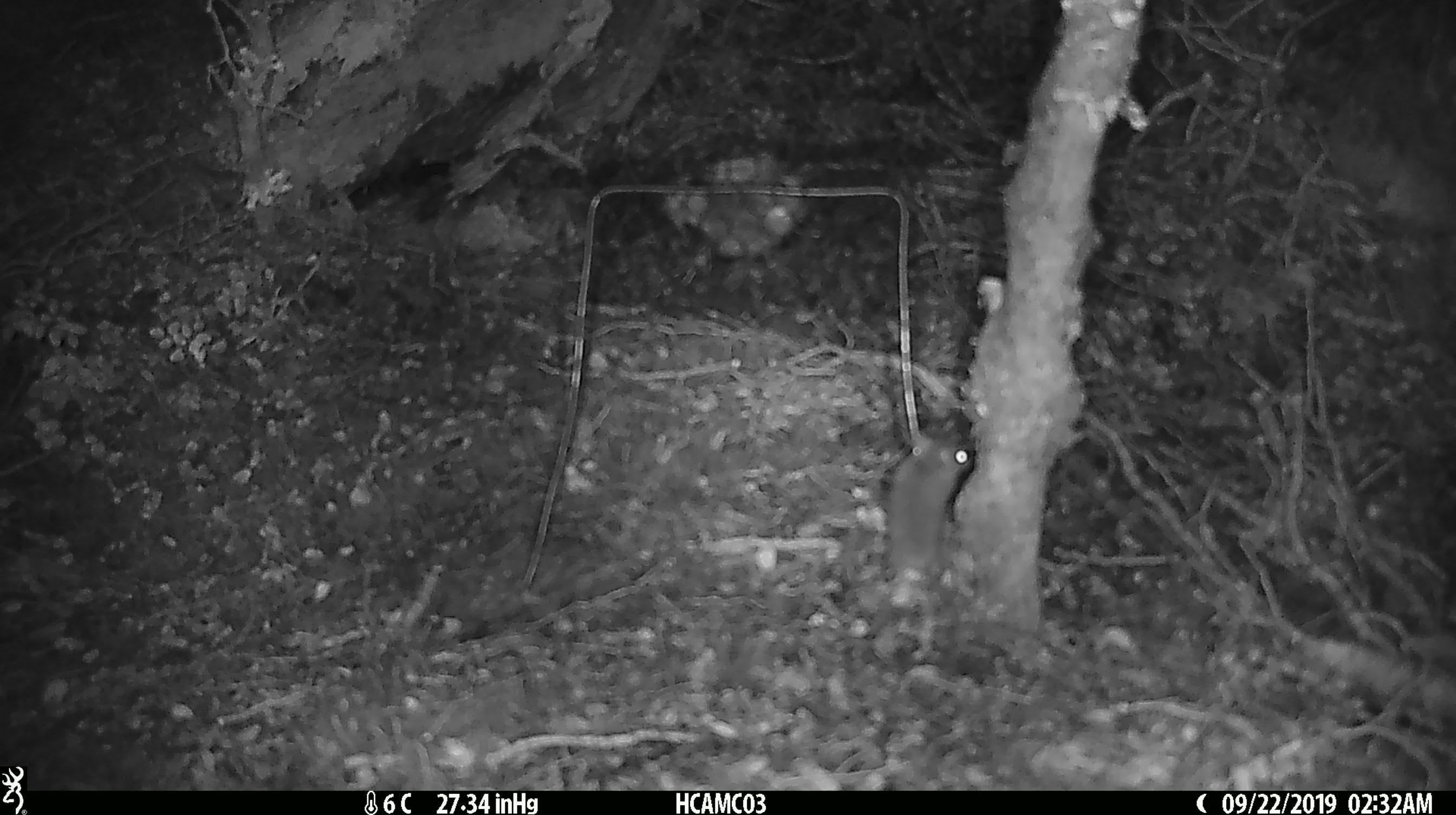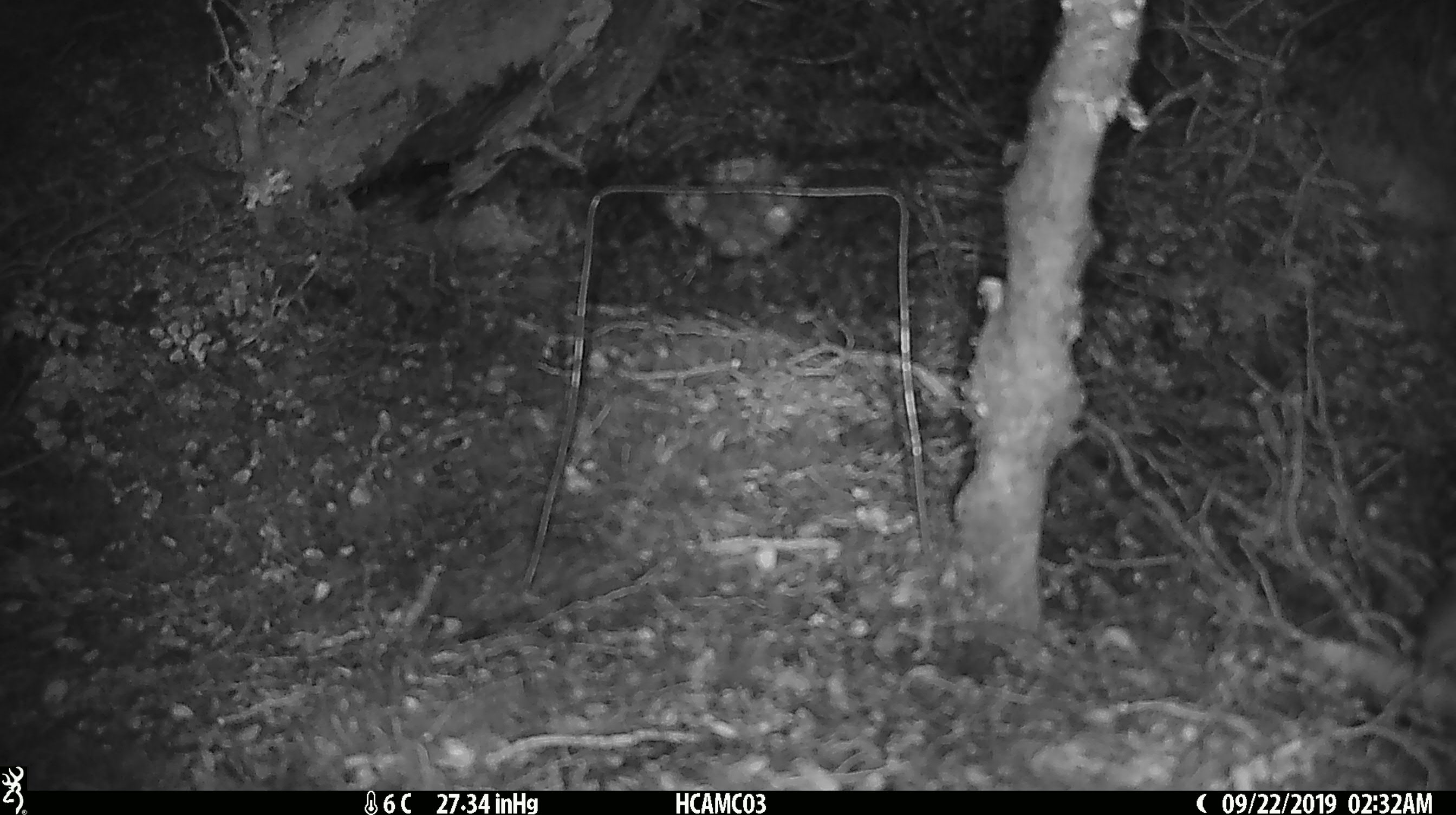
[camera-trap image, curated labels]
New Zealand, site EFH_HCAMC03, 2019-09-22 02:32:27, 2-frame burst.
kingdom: Animalia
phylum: Chordata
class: Mammalia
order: Rodentia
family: Muridae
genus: Mus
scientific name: Mus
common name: mouse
Mouse (Mus).